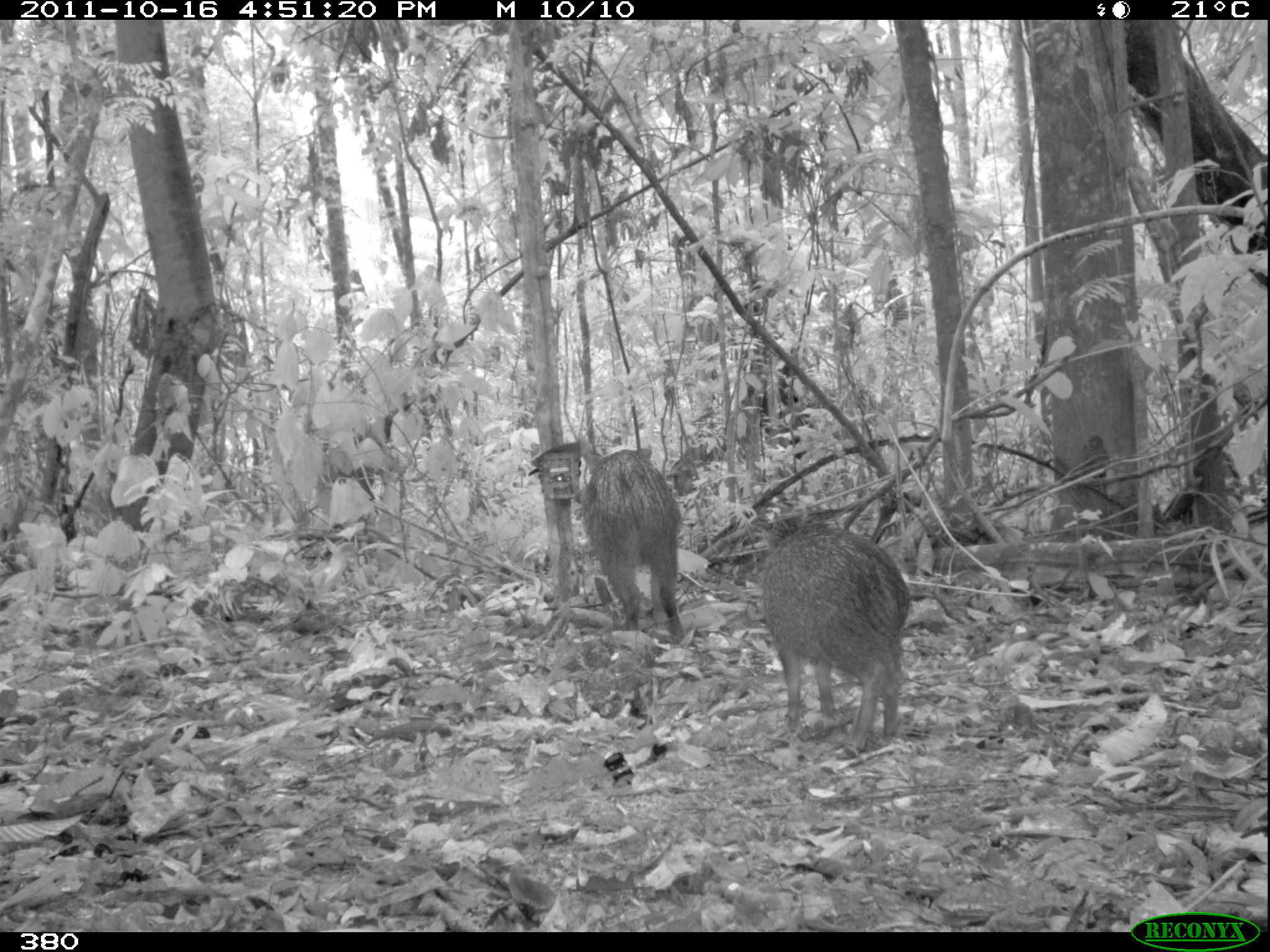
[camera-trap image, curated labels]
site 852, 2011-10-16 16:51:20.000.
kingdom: Animalia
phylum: Chordata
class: Mammalia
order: Artiodactyla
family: Tayassuidae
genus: Pecari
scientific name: Pecari tajacu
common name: collared peccary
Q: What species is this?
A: Pecari tajacu (collared peccary).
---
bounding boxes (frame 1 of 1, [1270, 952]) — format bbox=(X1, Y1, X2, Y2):
pecari tajacu: bbox=(753, 514, 911, 750); bbox=(576, 445, 684, 643)